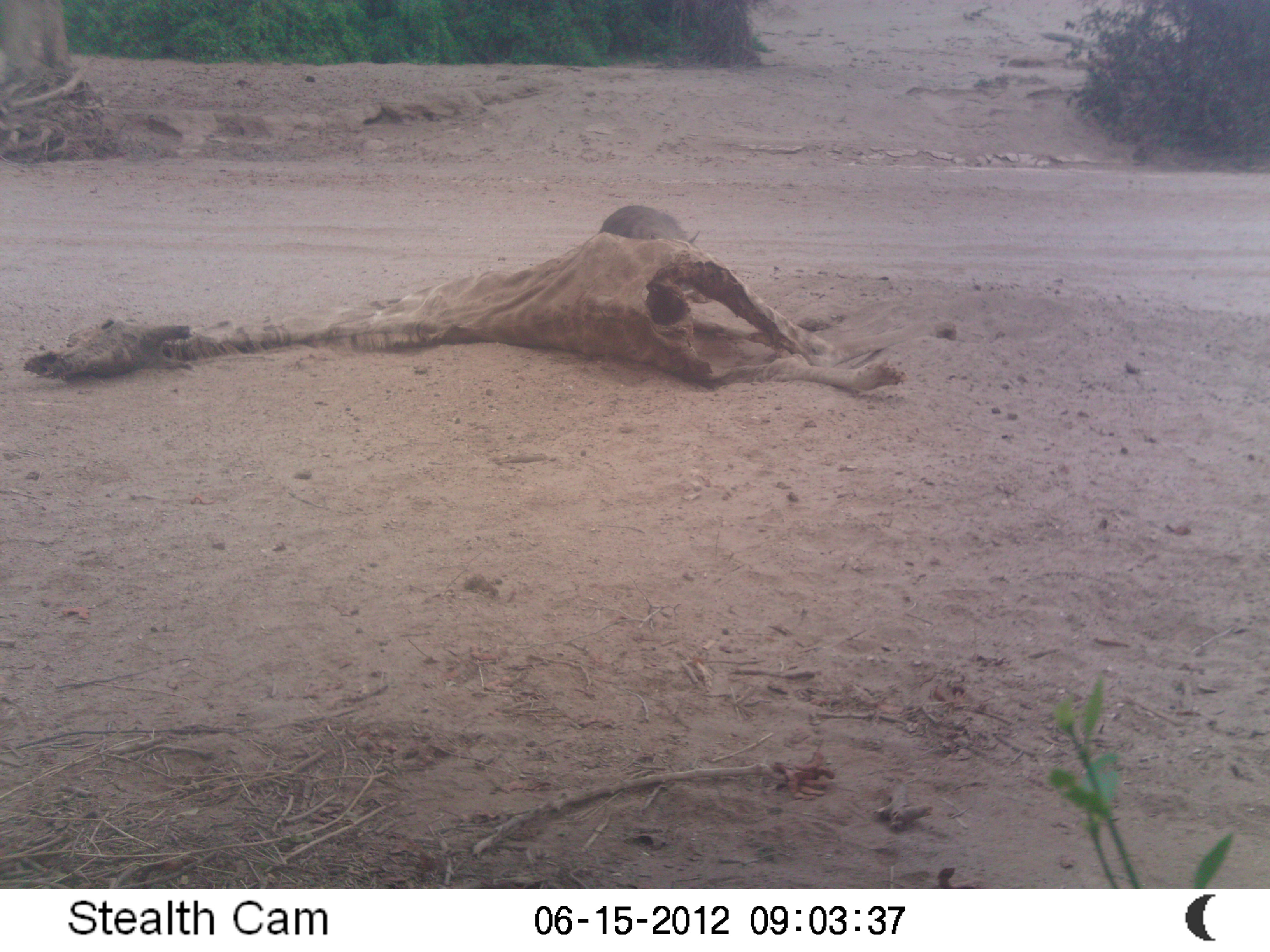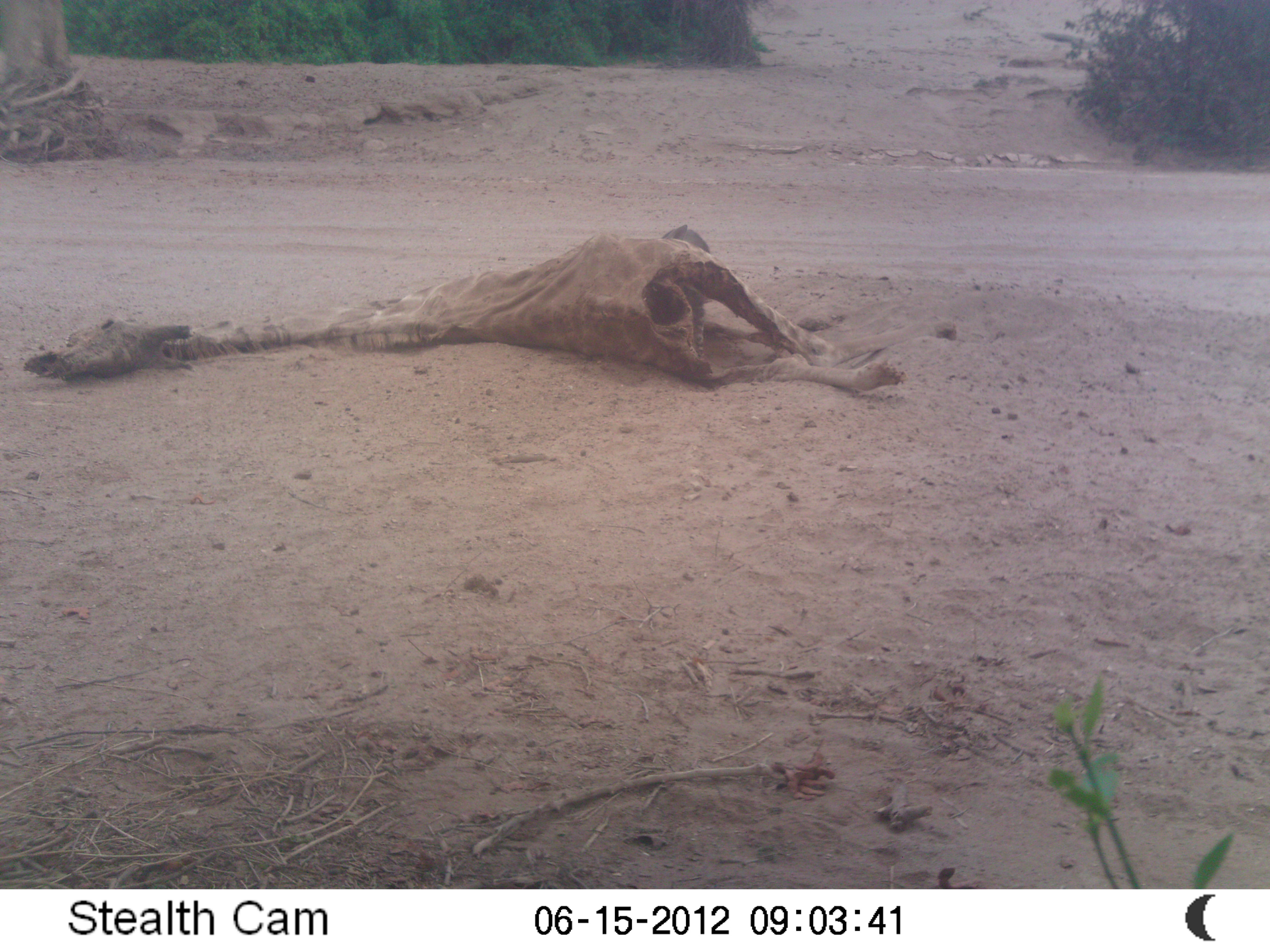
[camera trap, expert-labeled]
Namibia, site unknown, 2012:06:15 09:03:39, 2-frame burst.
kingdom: Animalia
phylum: Chordata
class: Mammalia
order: Carnivora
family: Hyaenidae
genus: Parahyaena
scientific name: Parahyaena brunnea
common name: brown hyena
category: hyaena brunnea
Hyaena brunnea (brown hyena) (Parahyaena brunnea).